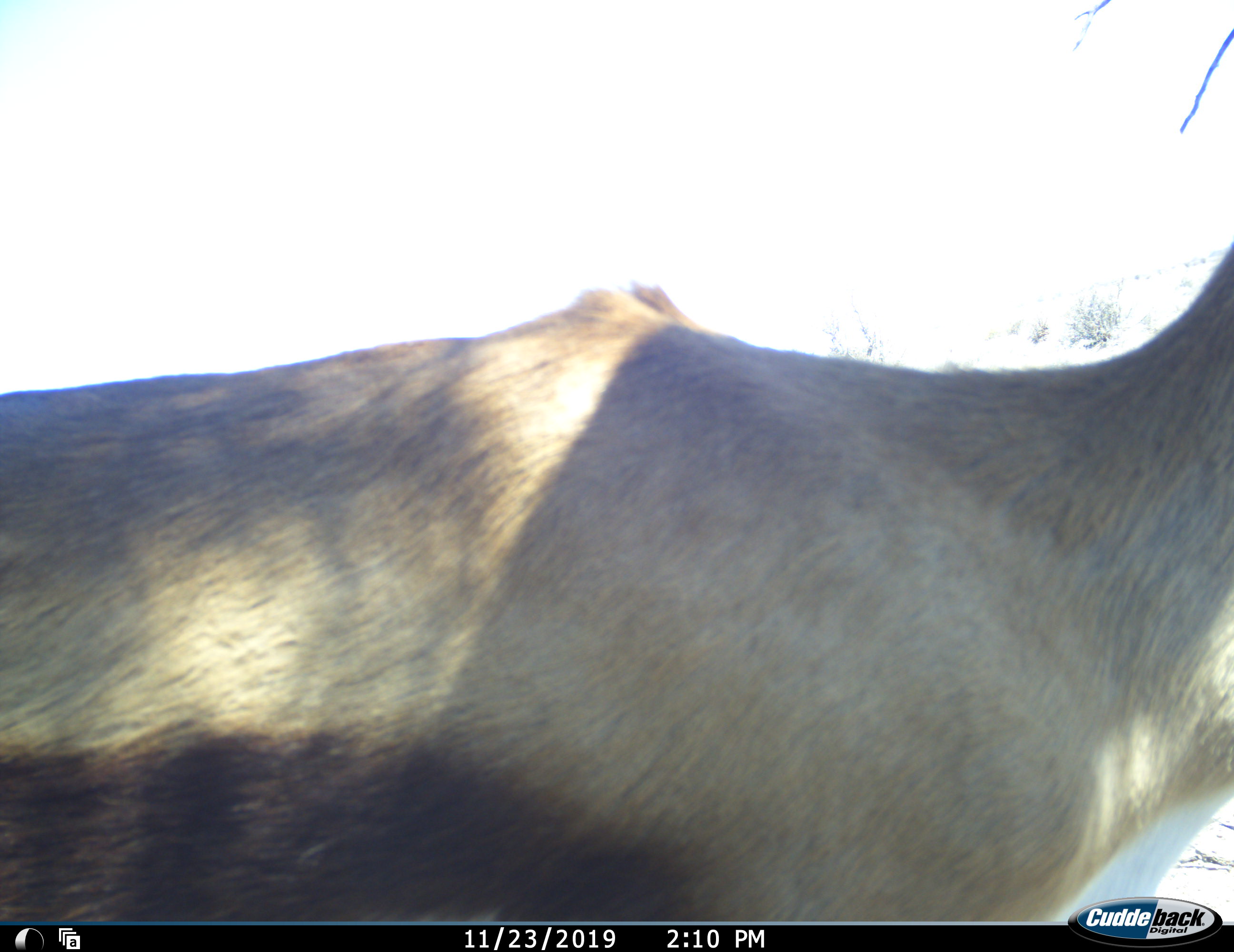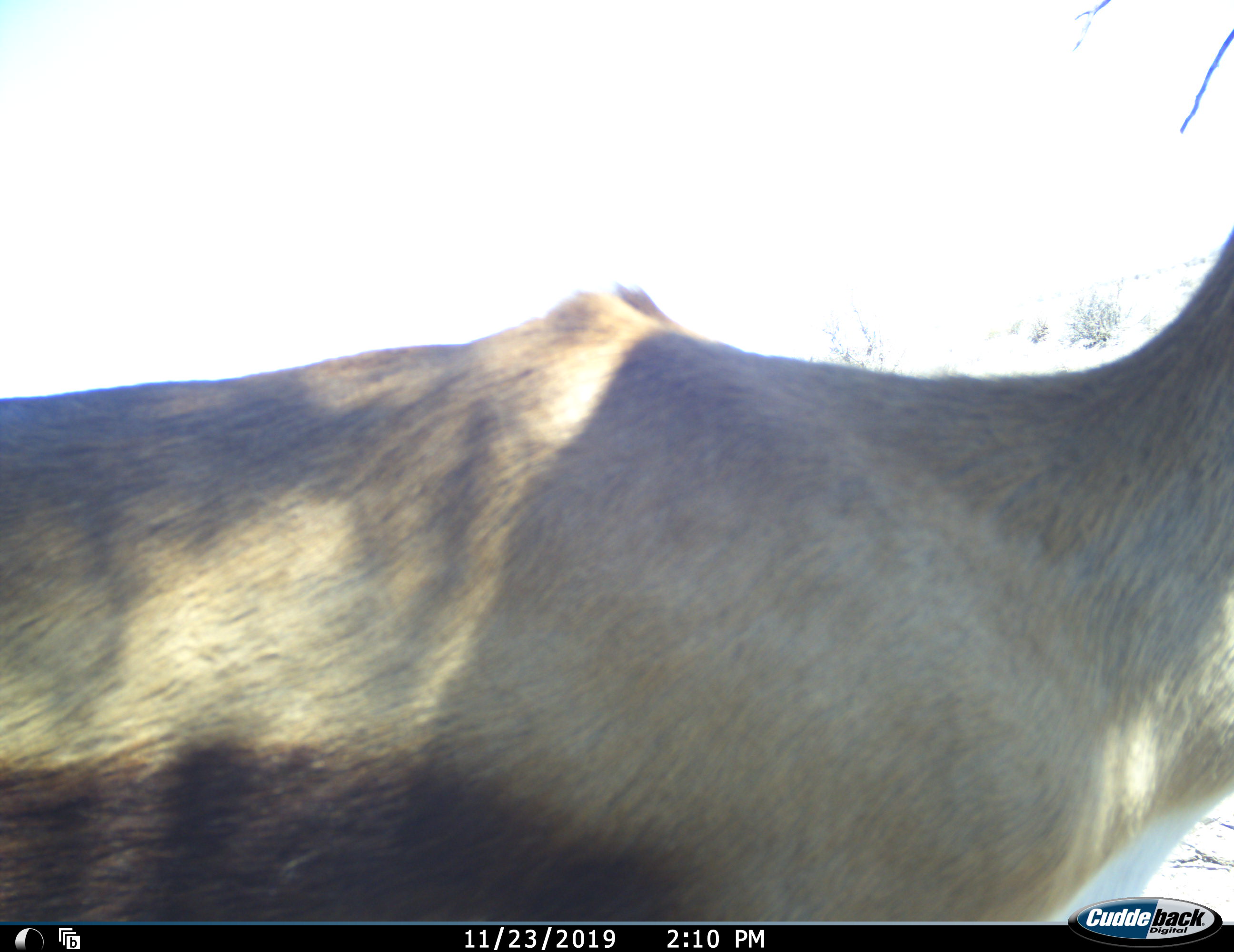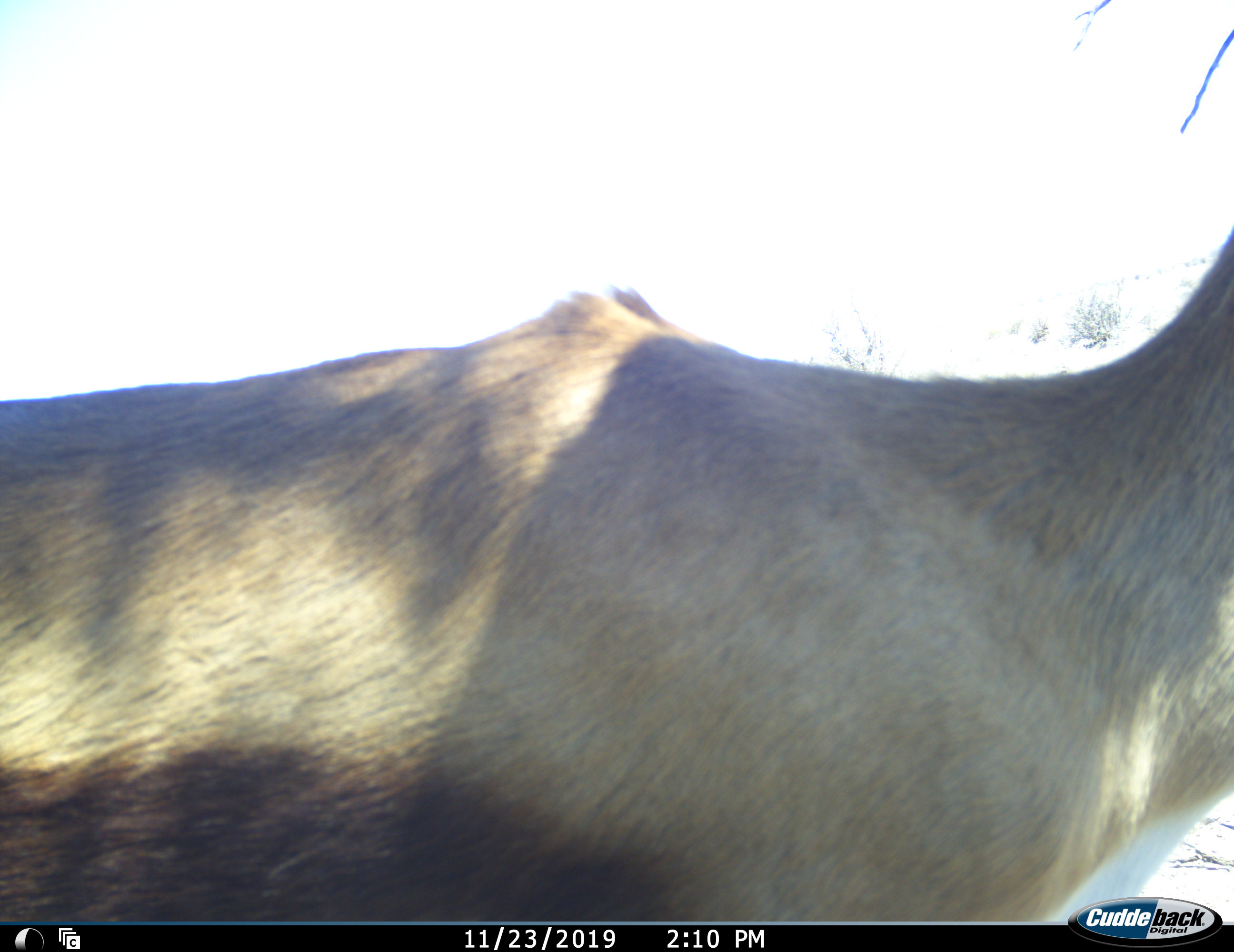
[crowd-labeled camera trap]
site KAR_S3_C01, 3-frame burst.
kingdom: Animalia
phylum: Chordata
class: Mammalia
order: Artiodactyla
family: Bovidae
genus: Antidorcas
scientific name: Antidorcas marsupialis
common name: springbok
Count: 1.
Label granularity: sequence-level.